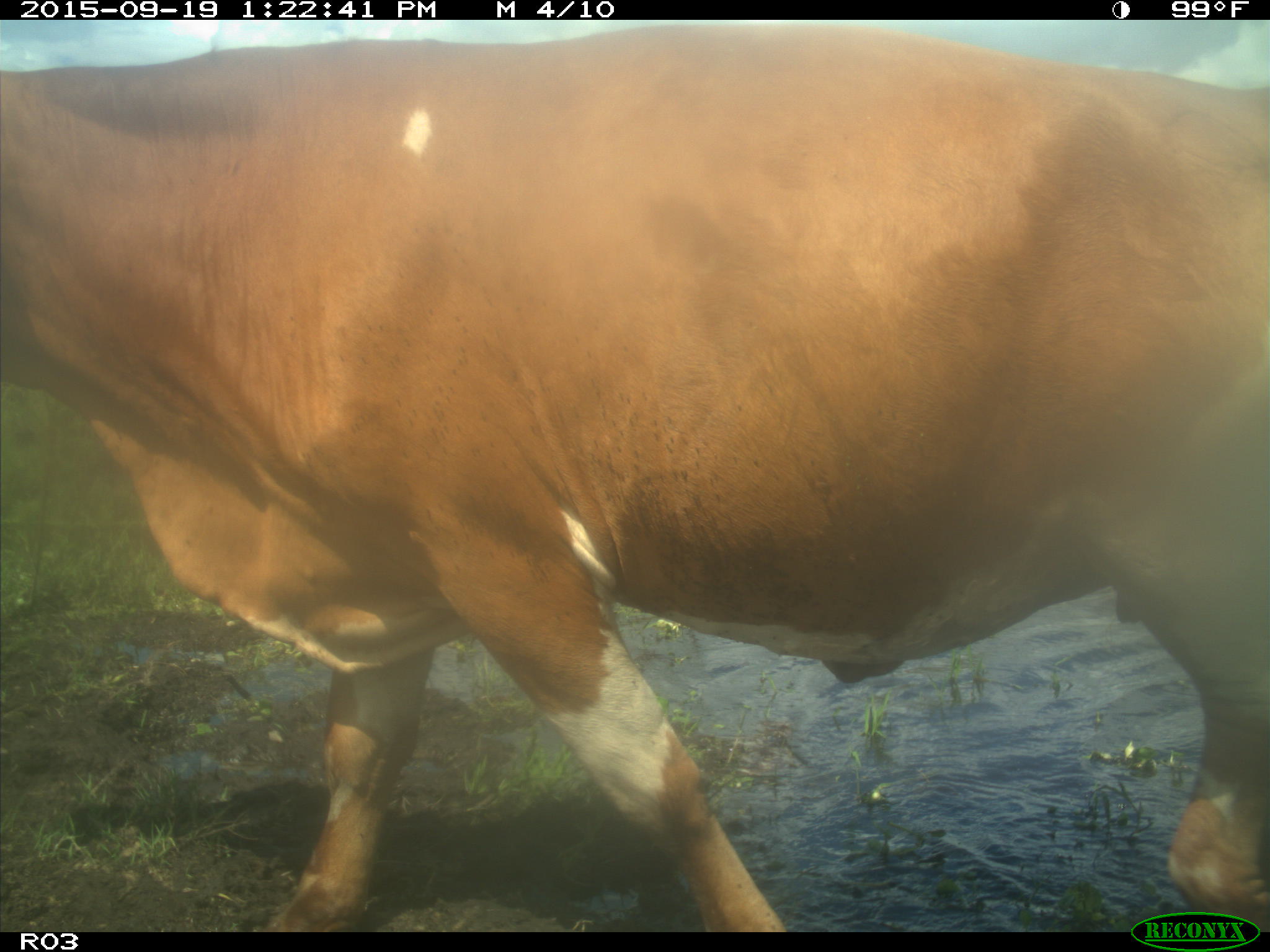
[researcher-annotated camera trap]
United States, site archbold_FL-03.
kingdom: Animalia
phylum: Chordata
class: Mammalia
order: Artiodactyla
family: Bovidae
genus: Bos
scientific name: Bos taurus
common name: domestic cow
Bos taurus (domestic cow).